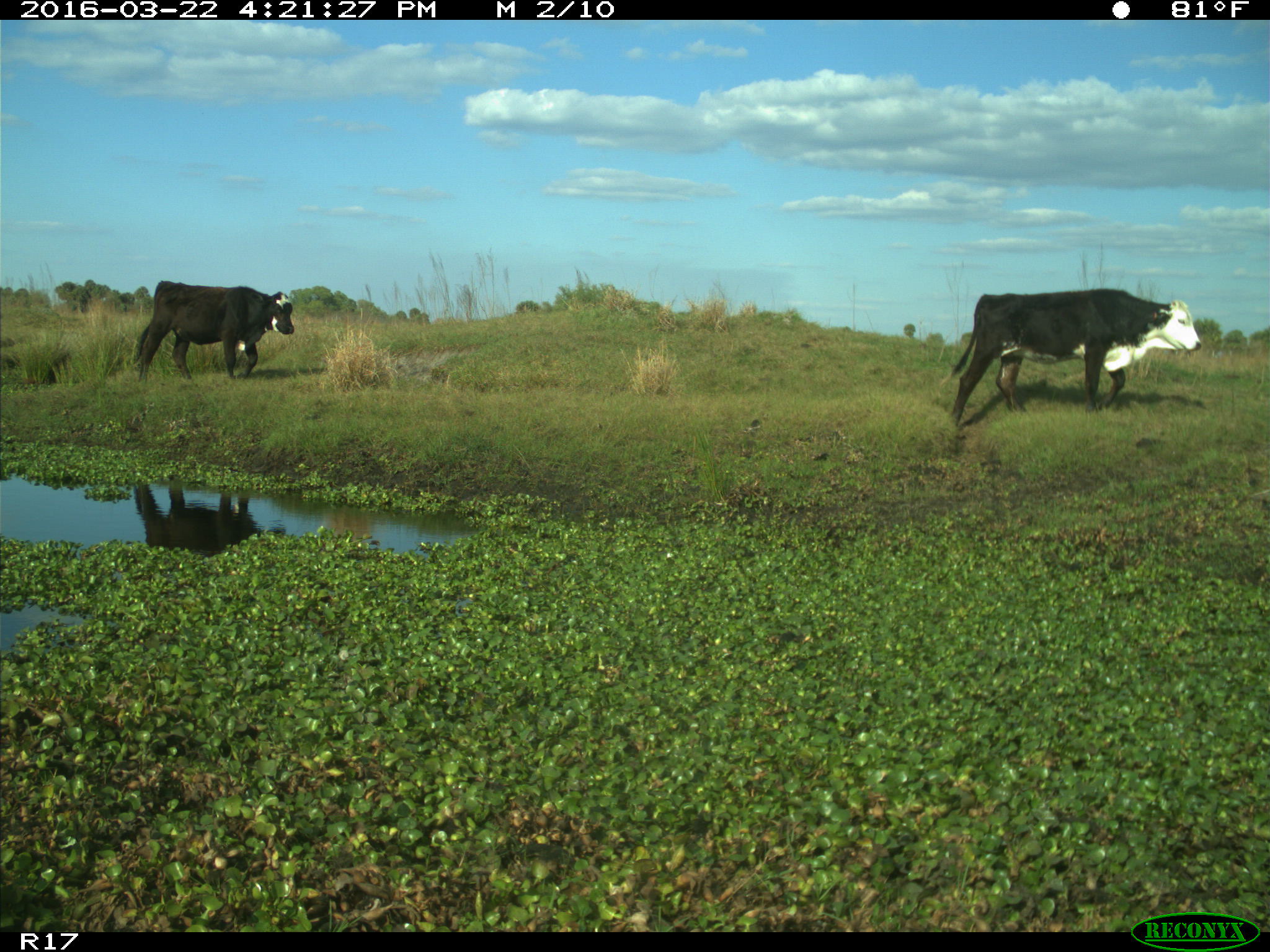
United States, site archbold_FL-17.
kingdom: Animalia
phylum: Chordata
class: Mammalia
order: Artiodactyla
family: Bovidae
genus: Bos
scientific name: Bos taurus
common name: domestic cow